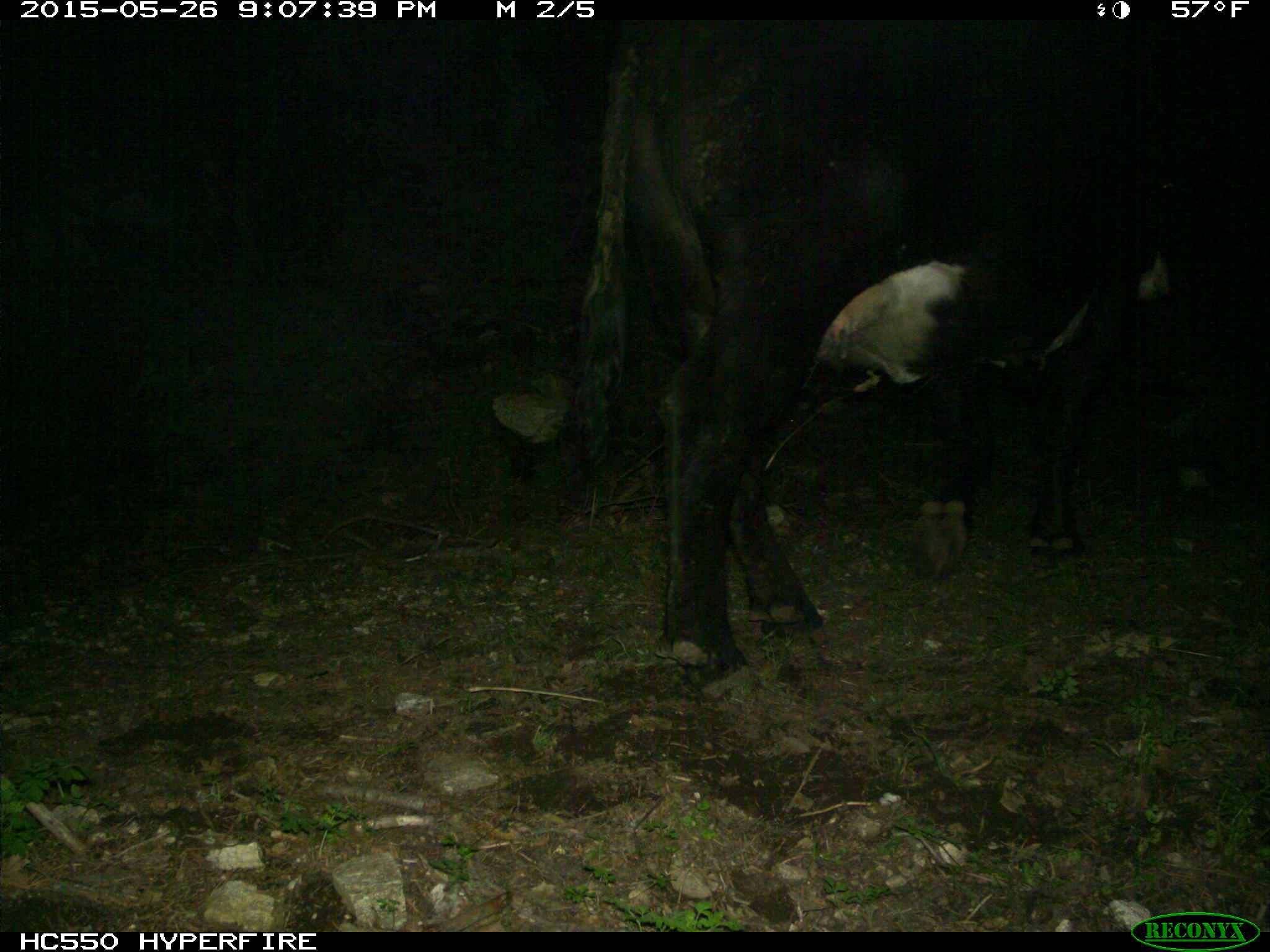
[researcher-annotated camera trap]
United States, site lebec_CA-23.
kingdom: Animalia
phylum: Chordata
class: Mammalia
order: Artiodactyla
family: Bovidae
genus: Bos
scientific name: Bos taurus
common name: domestic cow